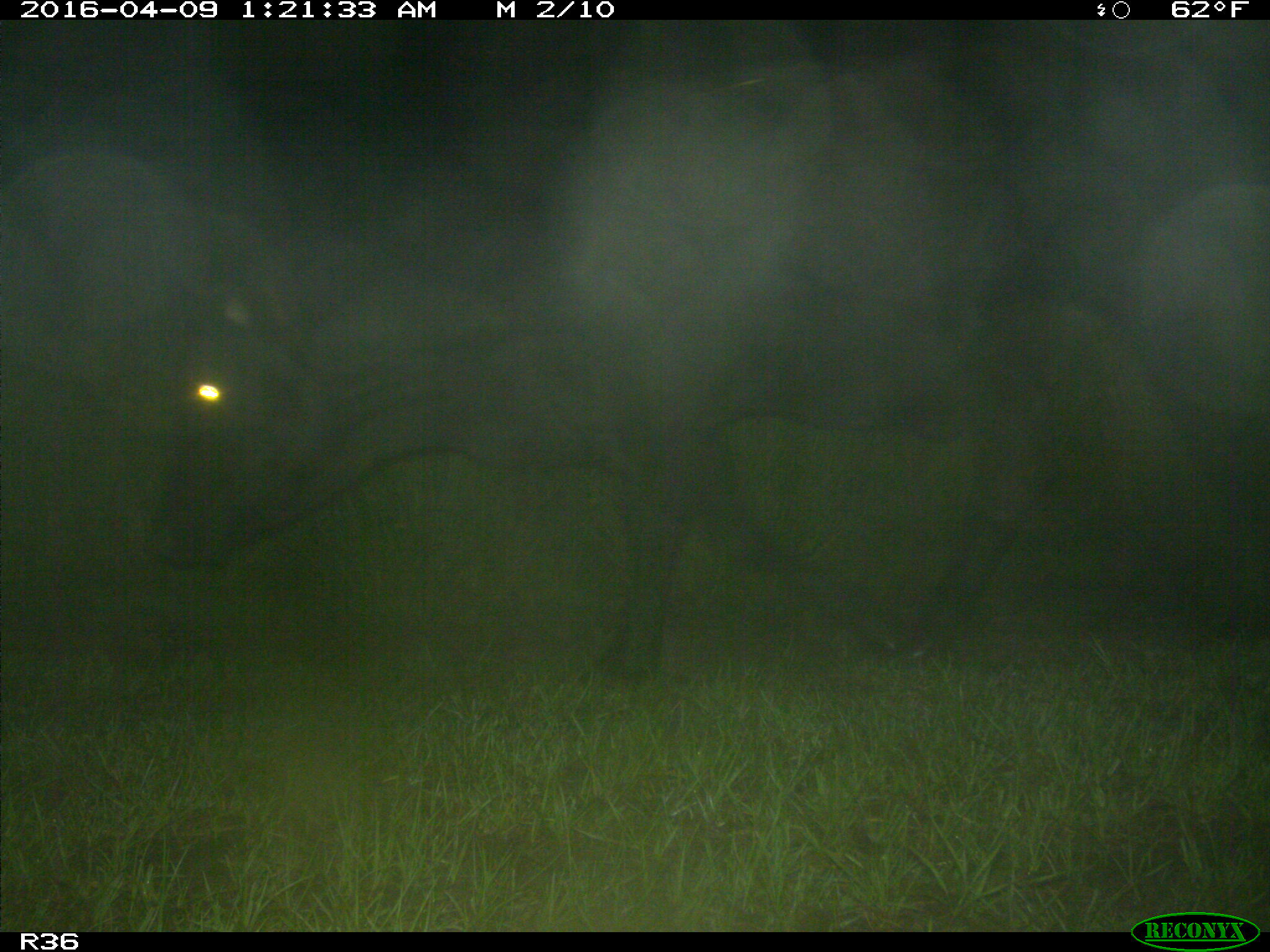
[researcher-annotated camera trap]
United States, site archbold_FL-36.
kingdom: Animalia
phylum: Chordata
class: Mammalia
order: Artiodactyla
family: Bovidae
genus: Bos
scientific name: Bos taurus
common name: domestic cow